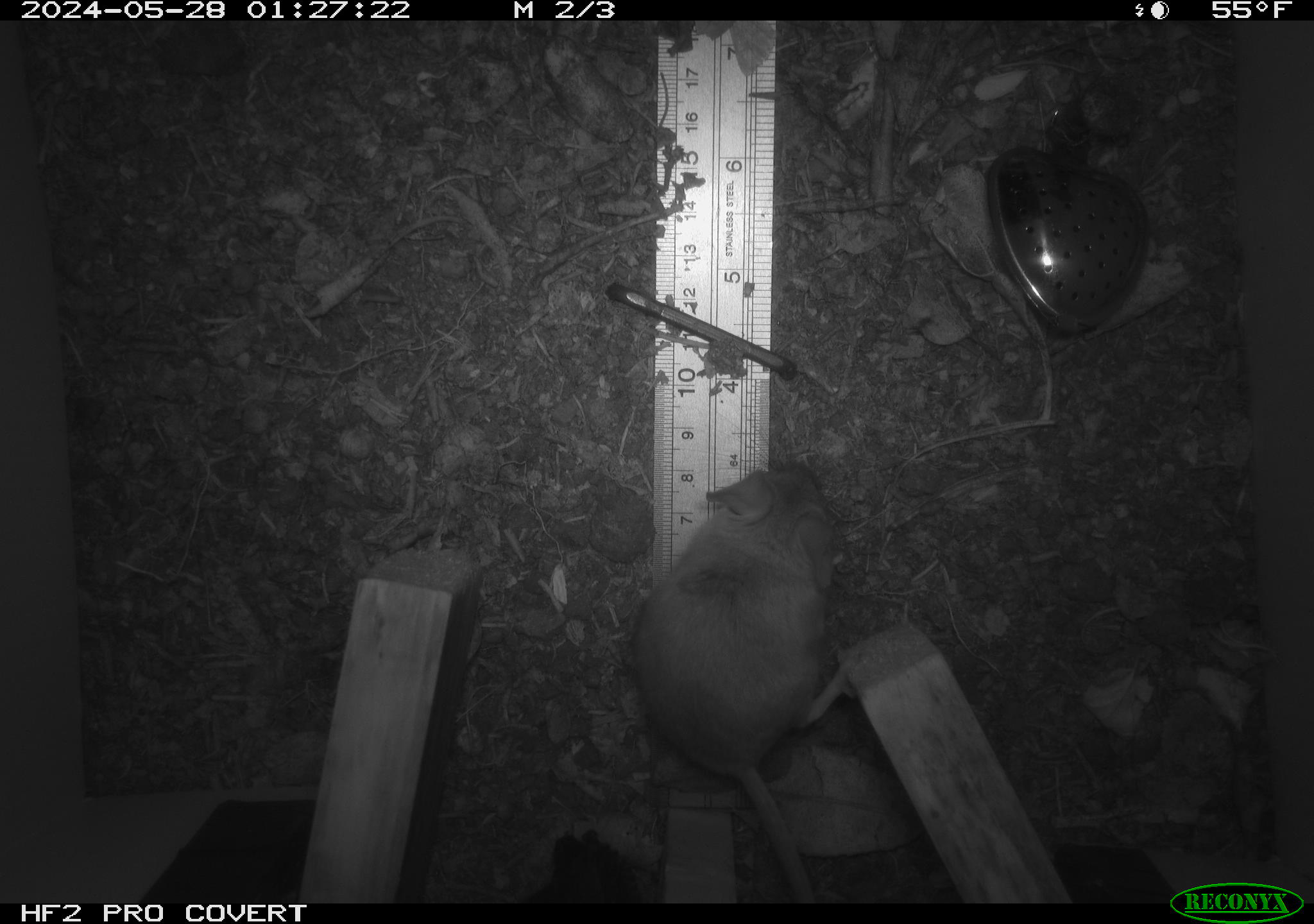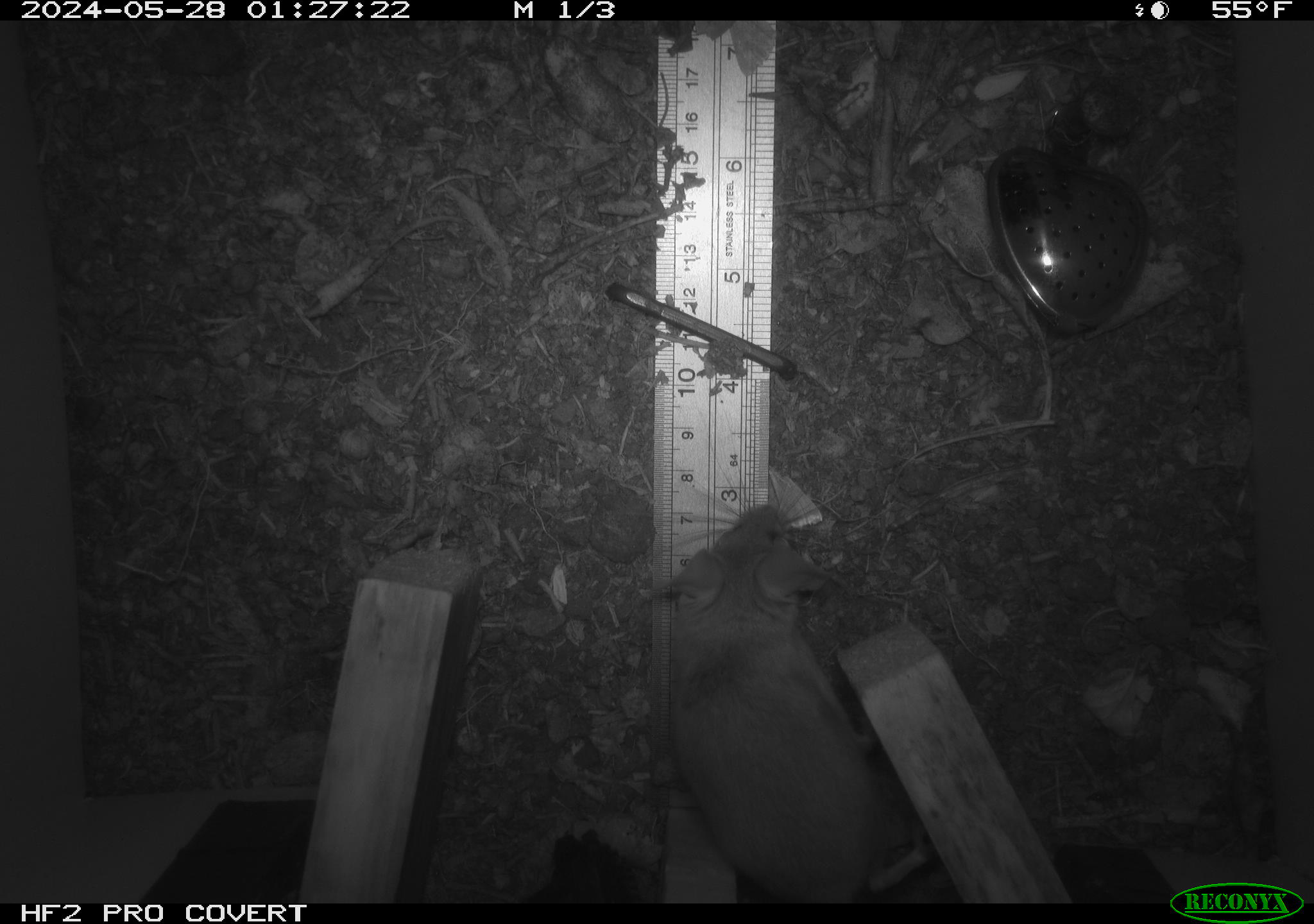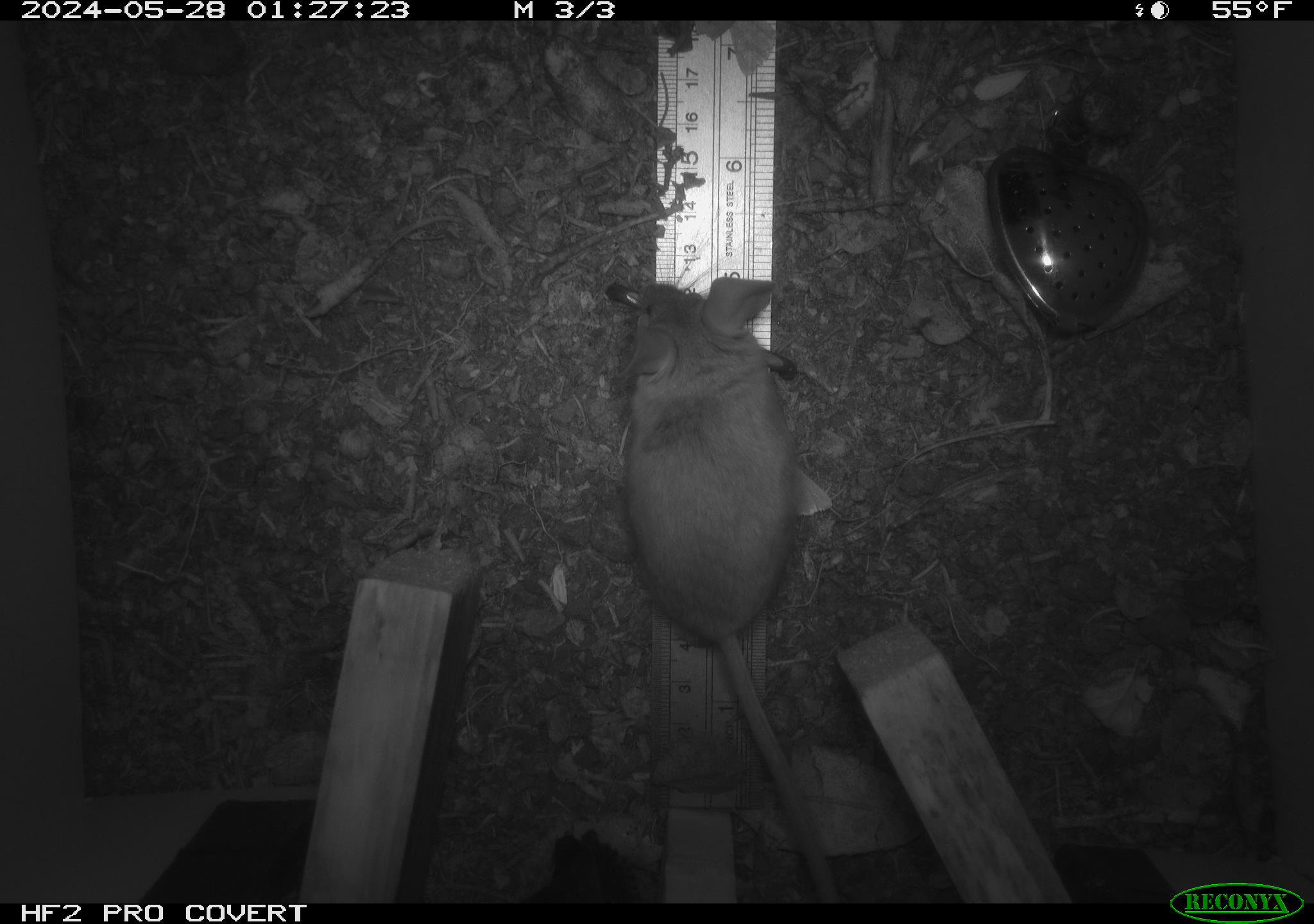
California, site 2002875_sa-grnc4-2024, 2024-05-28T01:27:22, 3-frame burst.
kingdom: Animalia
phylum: Chordata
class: Mammalia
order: Rodentia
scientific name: Rodentia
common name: rodent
Rodent (Rodentia).